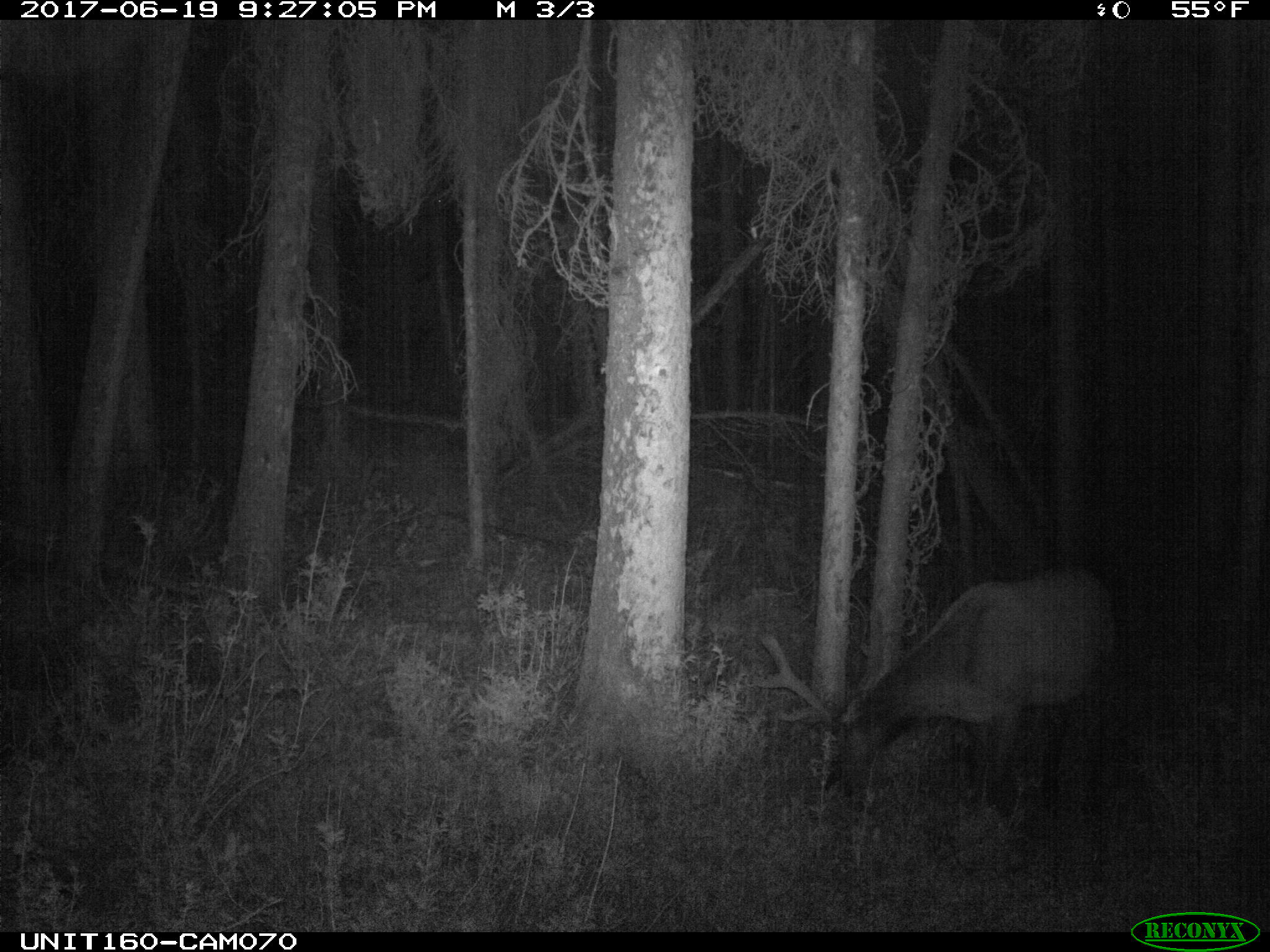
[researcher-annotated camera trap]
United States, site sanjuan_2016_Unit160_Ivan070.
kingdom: Animalia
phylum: Chordata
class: Mammalia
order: Artiodactyla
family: Cervidae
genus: Cervus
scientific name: Cervus elaphus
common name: red deer